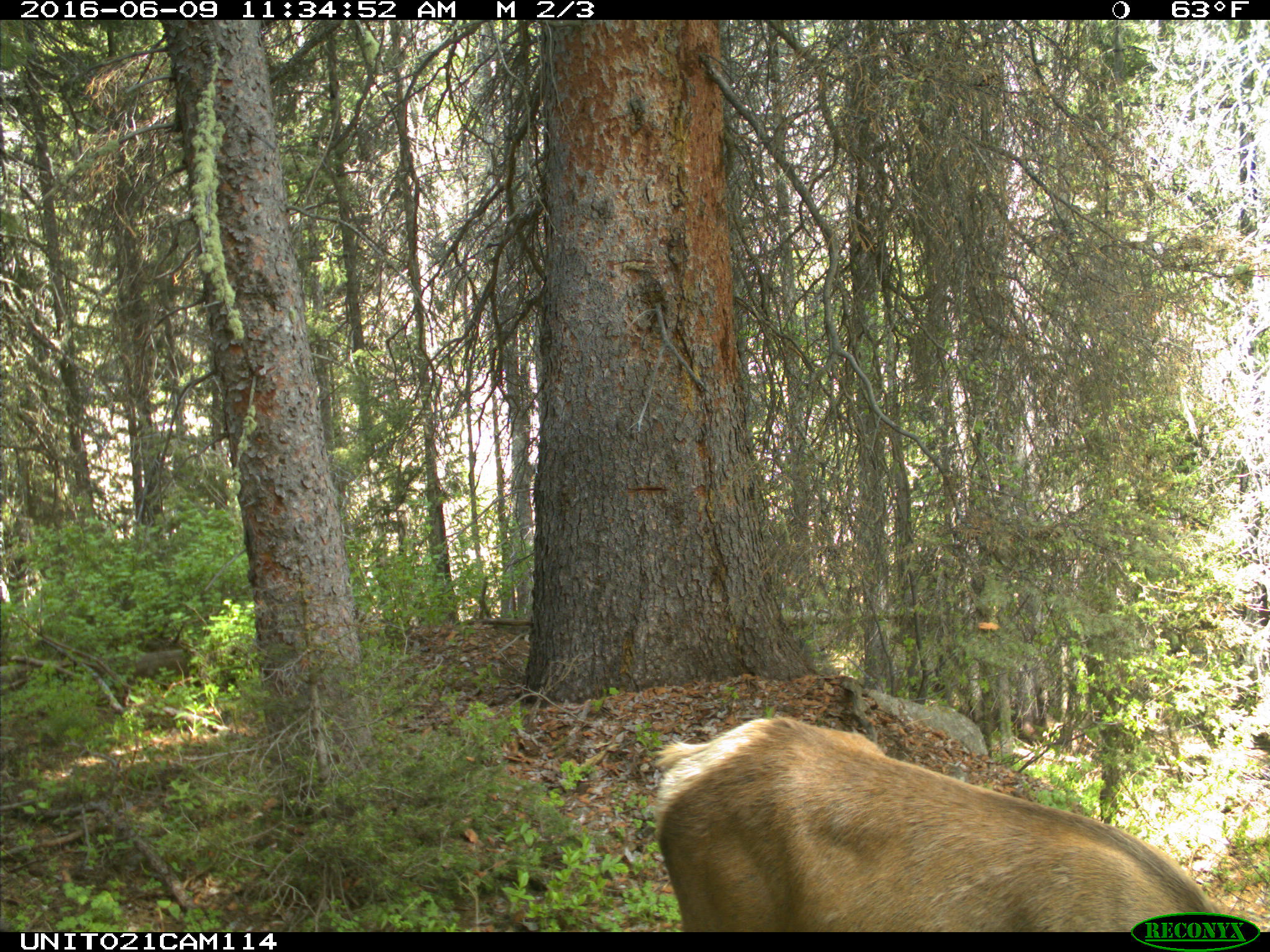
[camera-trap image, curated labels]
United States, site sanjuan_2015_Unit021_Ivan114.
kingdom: Animalia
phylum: Chordata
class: Mammalia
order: Artiodactyla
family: Cervidae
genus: Cervus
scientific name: Cervus elaphus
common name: red deer